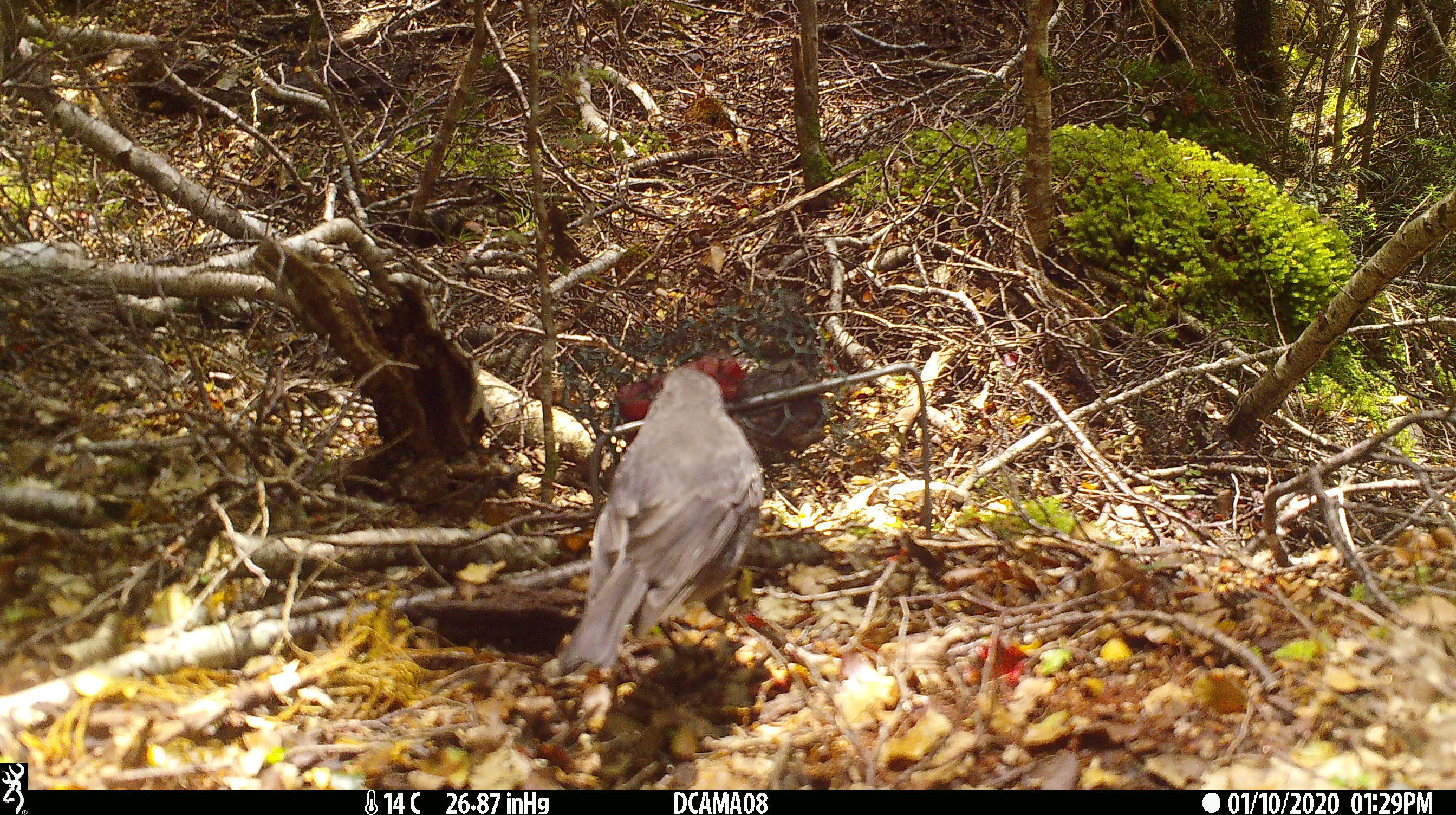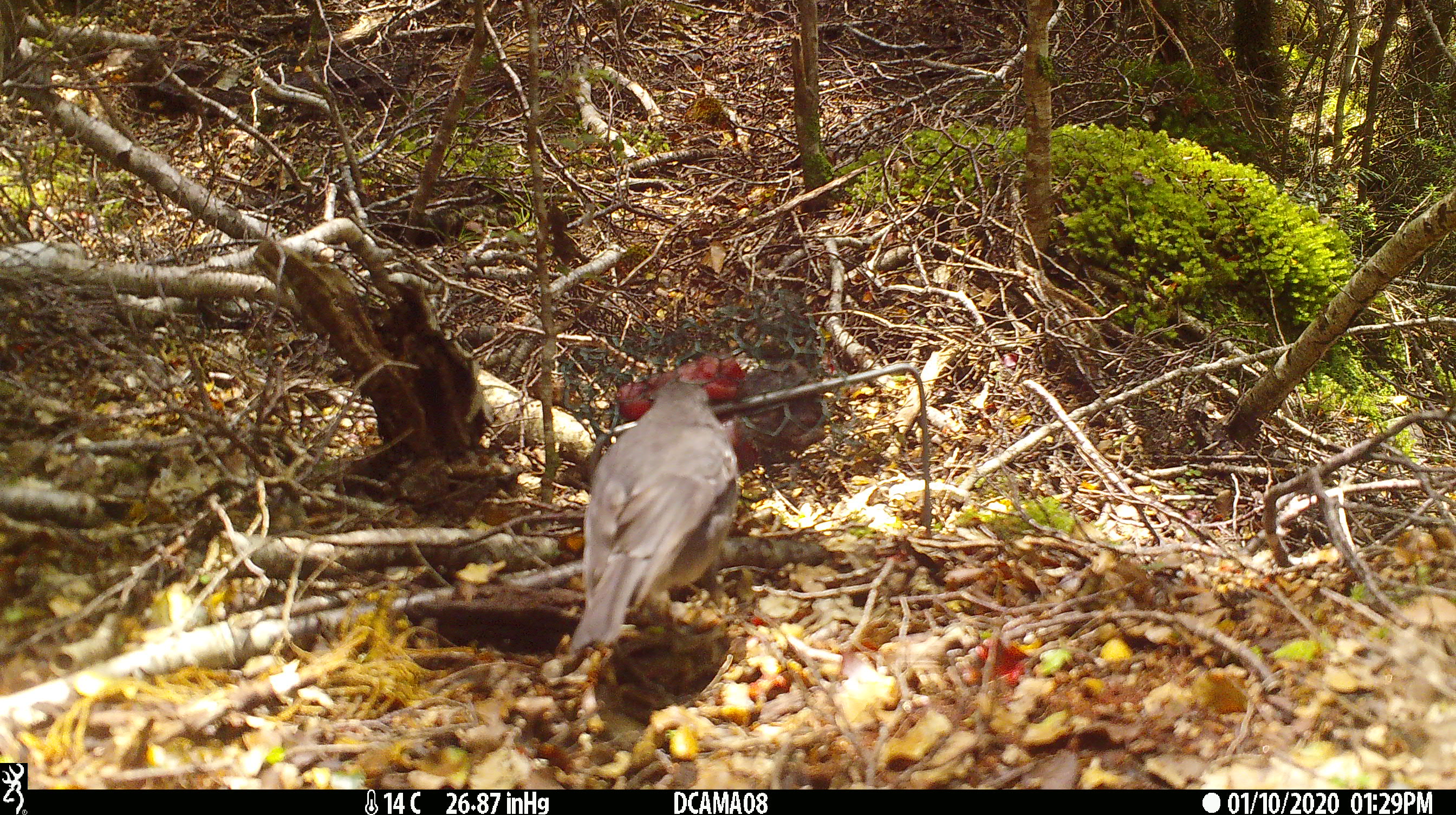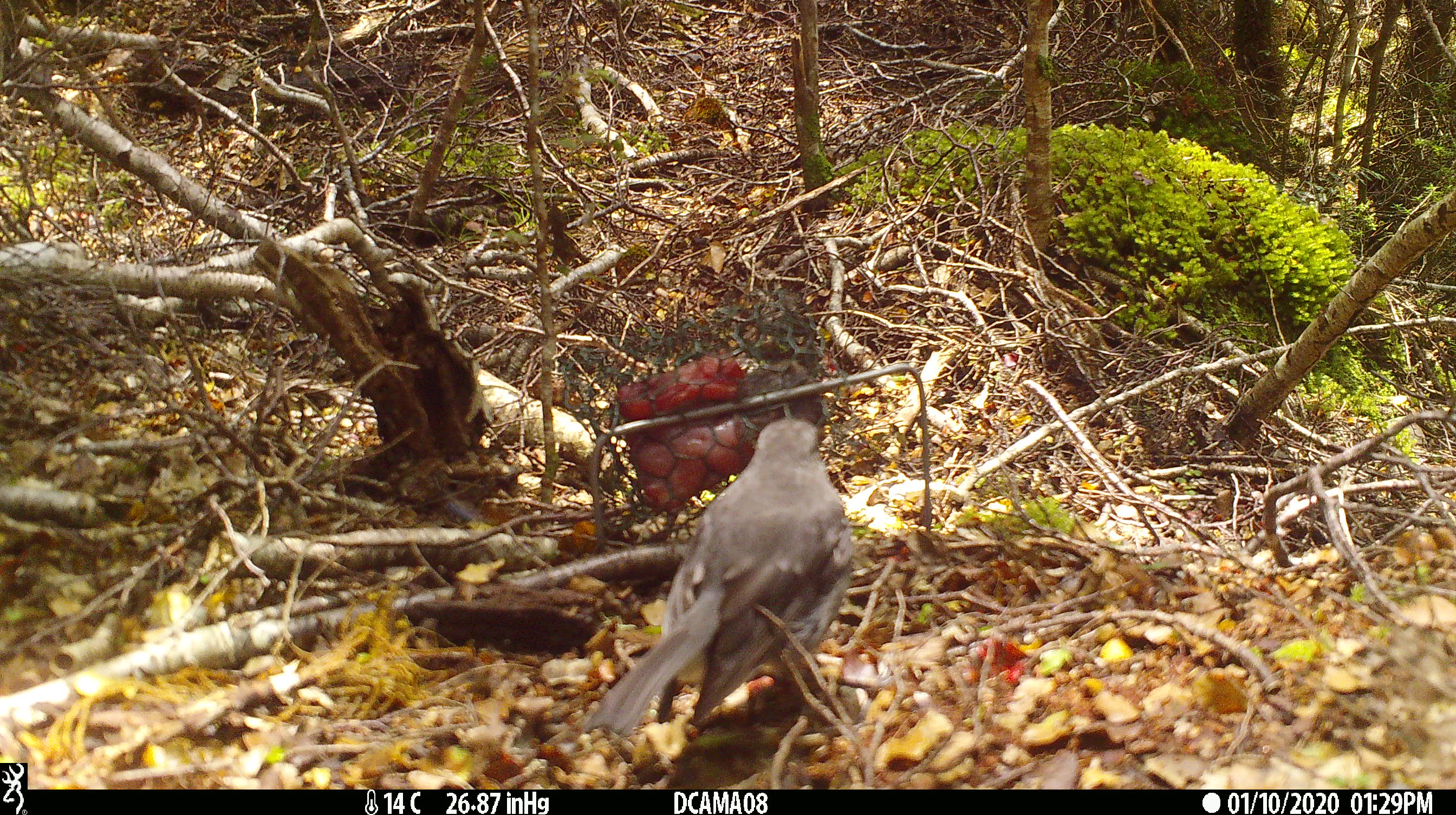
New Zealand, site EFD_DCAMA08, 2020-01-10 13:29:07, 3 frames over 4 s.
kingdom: Animalia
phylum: Chordata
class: Aves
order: Passeriformes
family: Petroicidae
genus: Petroica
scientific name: Petroica australis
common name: new zealand robin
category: robin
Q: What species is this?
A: Robin (new zealand robin) (Petroica australis).